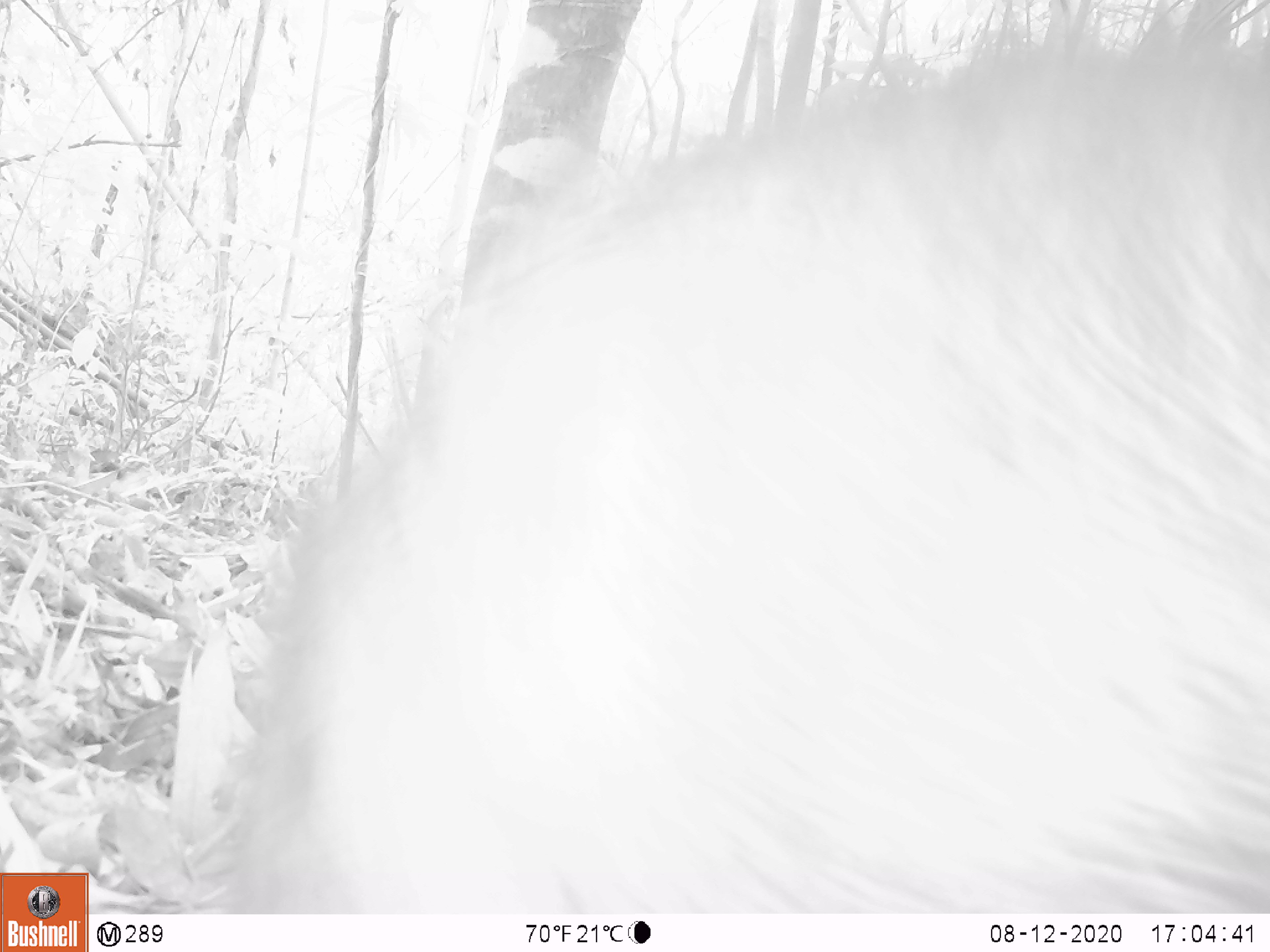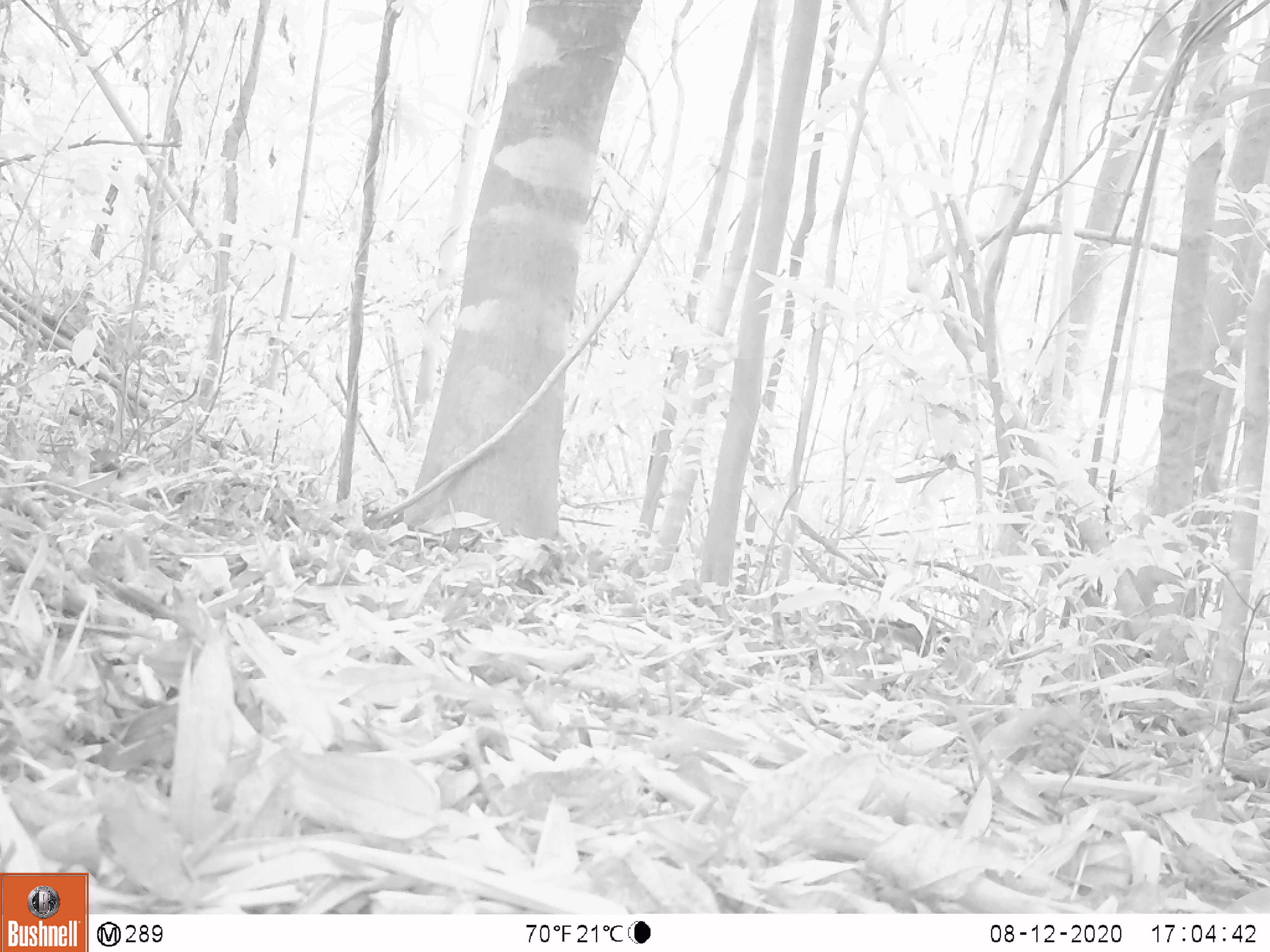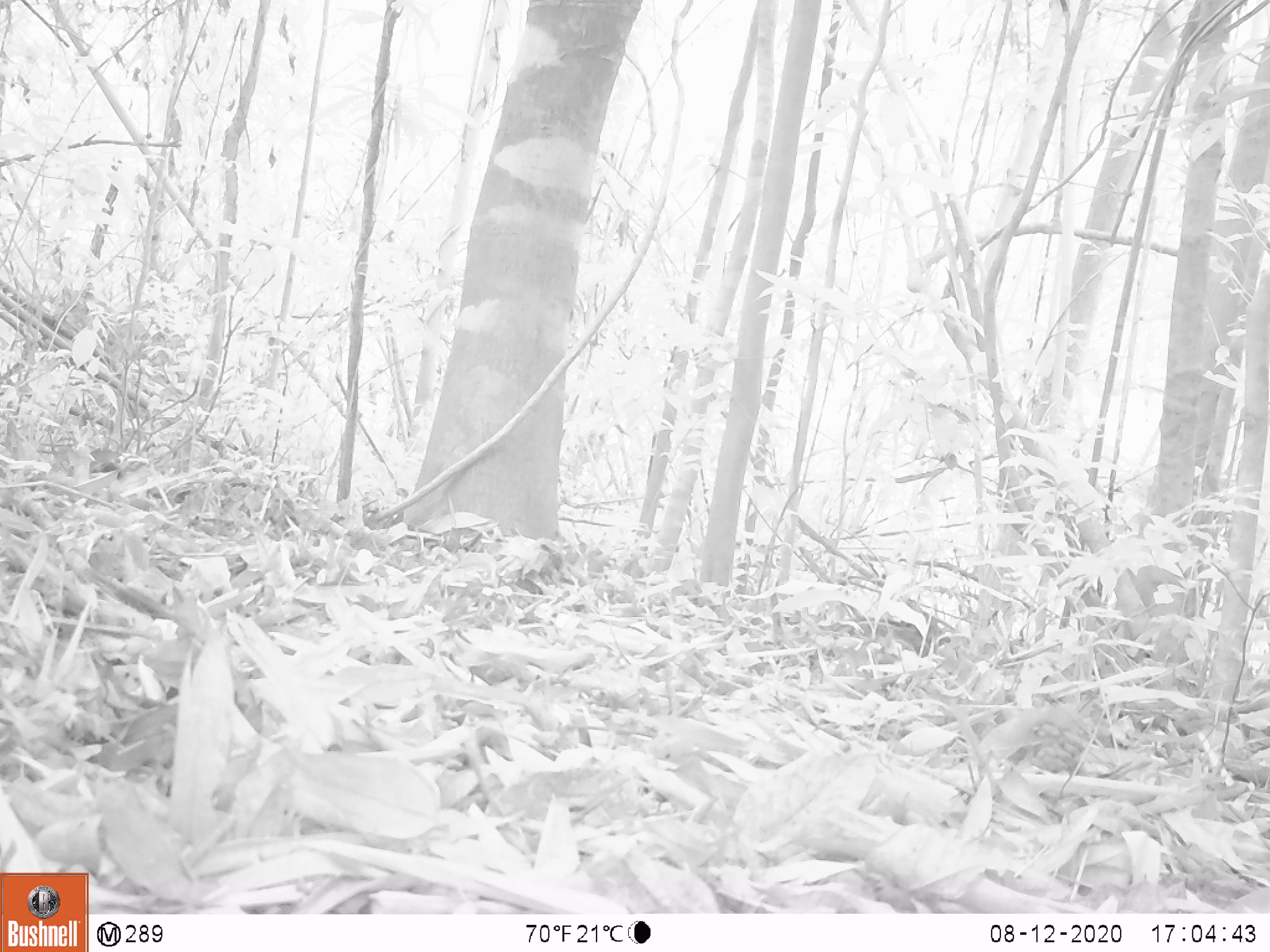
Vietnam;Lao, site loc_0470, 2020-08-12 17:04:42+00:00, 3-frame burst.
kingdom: Animalia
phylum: Chordata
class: Mammalia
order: Artiodactyla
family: Suidae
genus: Sus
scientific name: Sus scrofa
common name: eurasian wild pig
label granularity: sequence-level